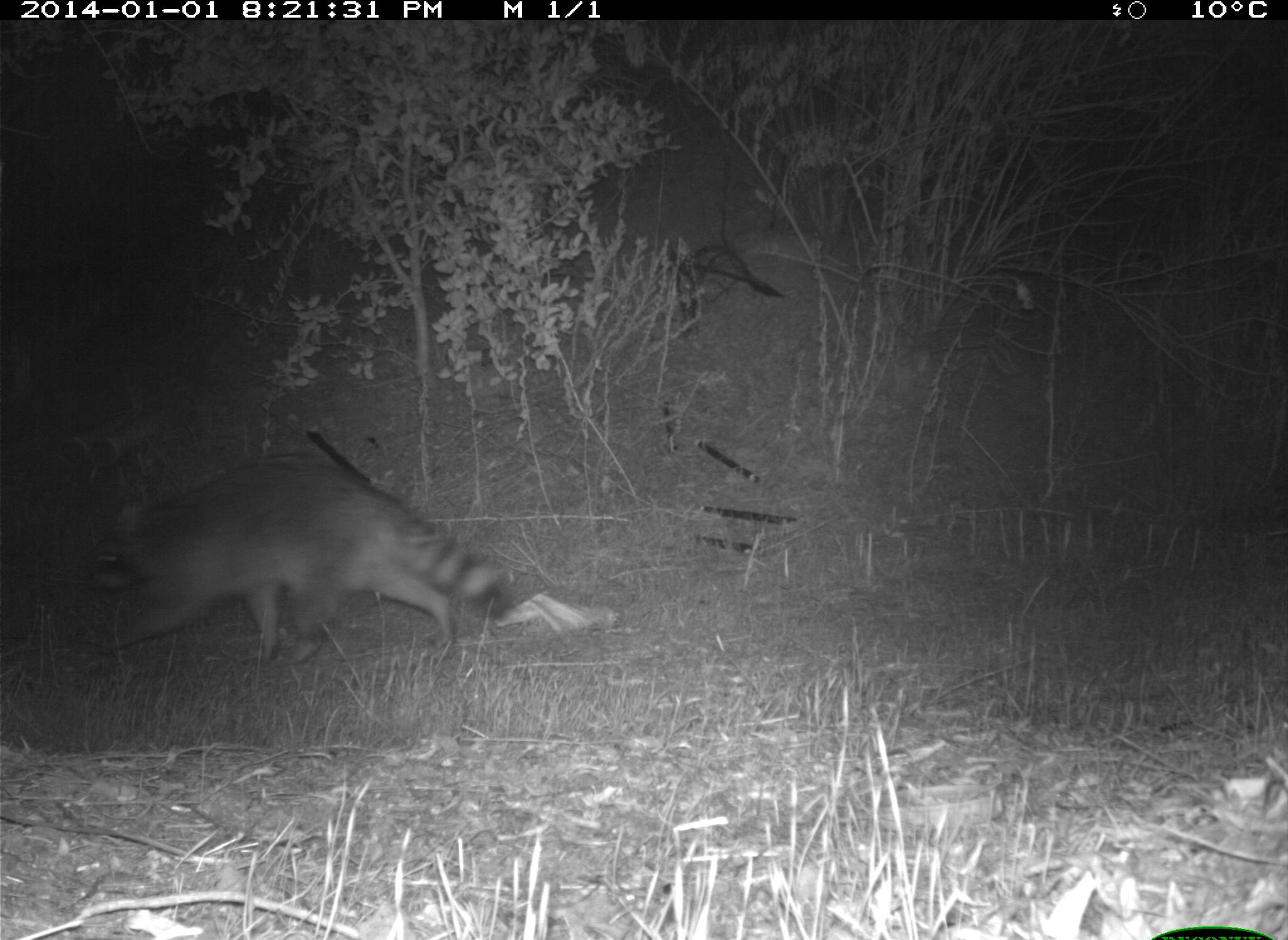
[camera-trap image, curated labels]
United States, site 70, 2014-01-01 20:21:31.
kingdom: Animalia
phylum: Chordata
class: Mammalia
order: Carnivora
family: Procyonidae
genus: Procyon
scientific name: Procyon lotor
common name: raccoon